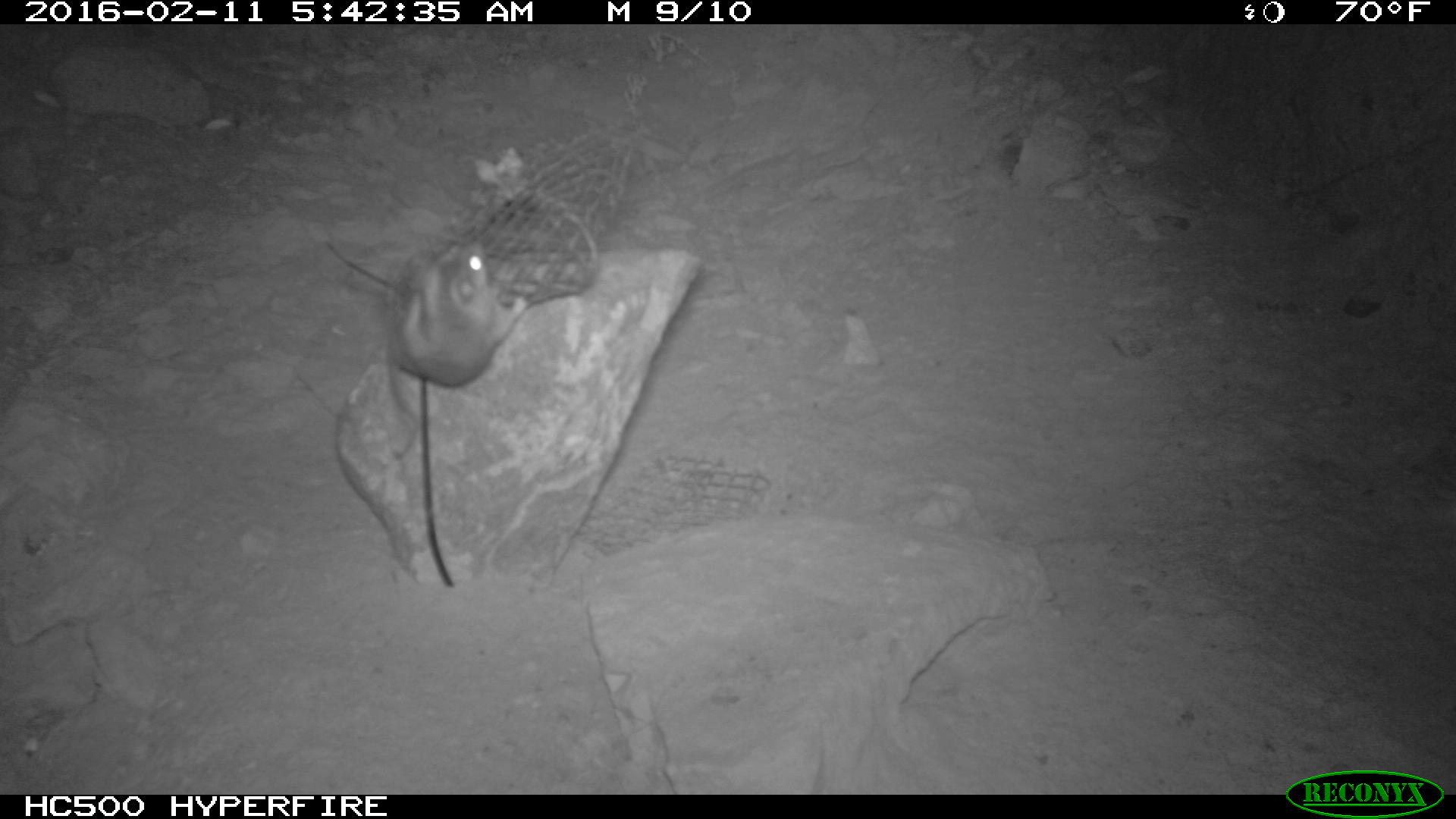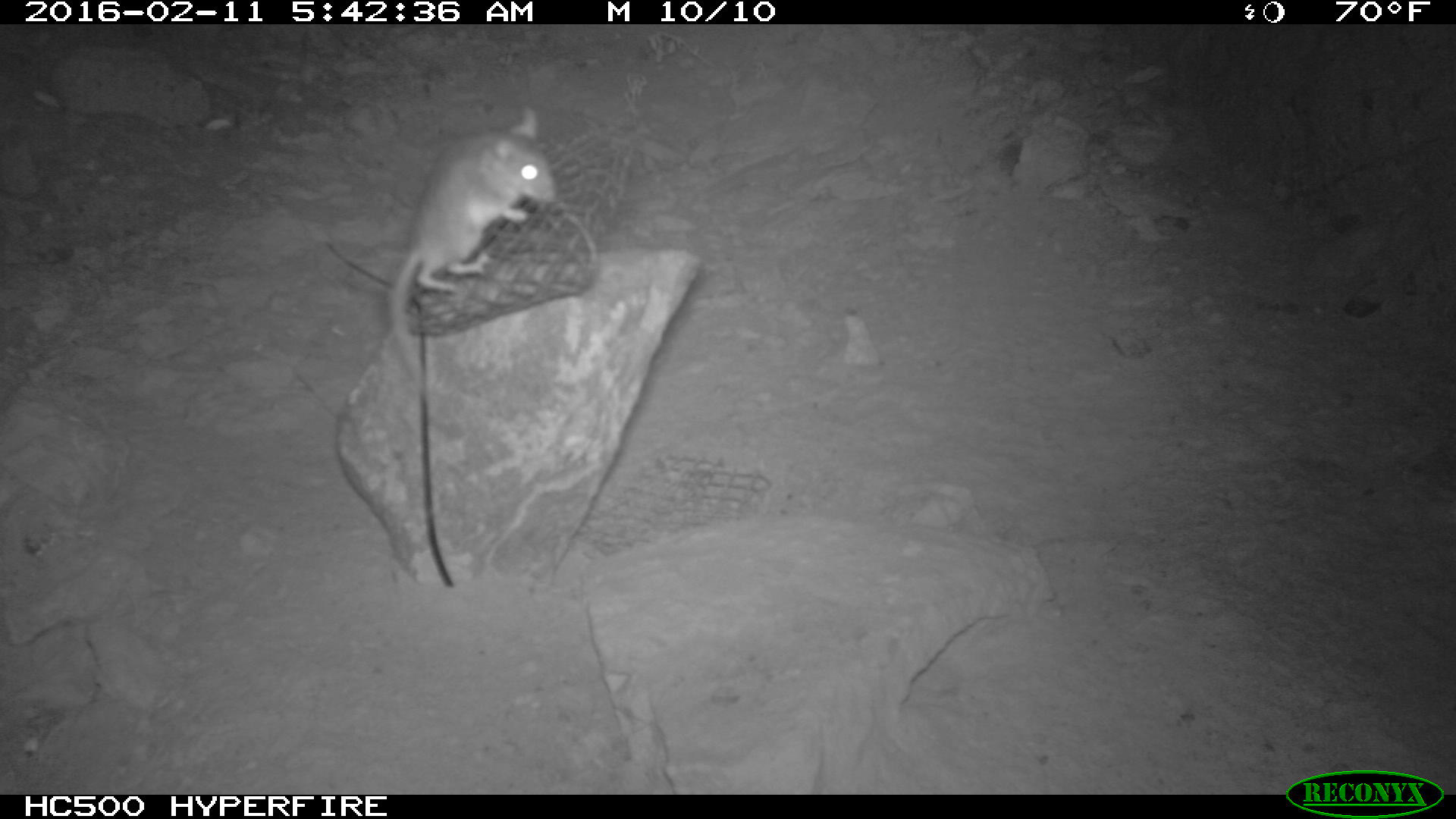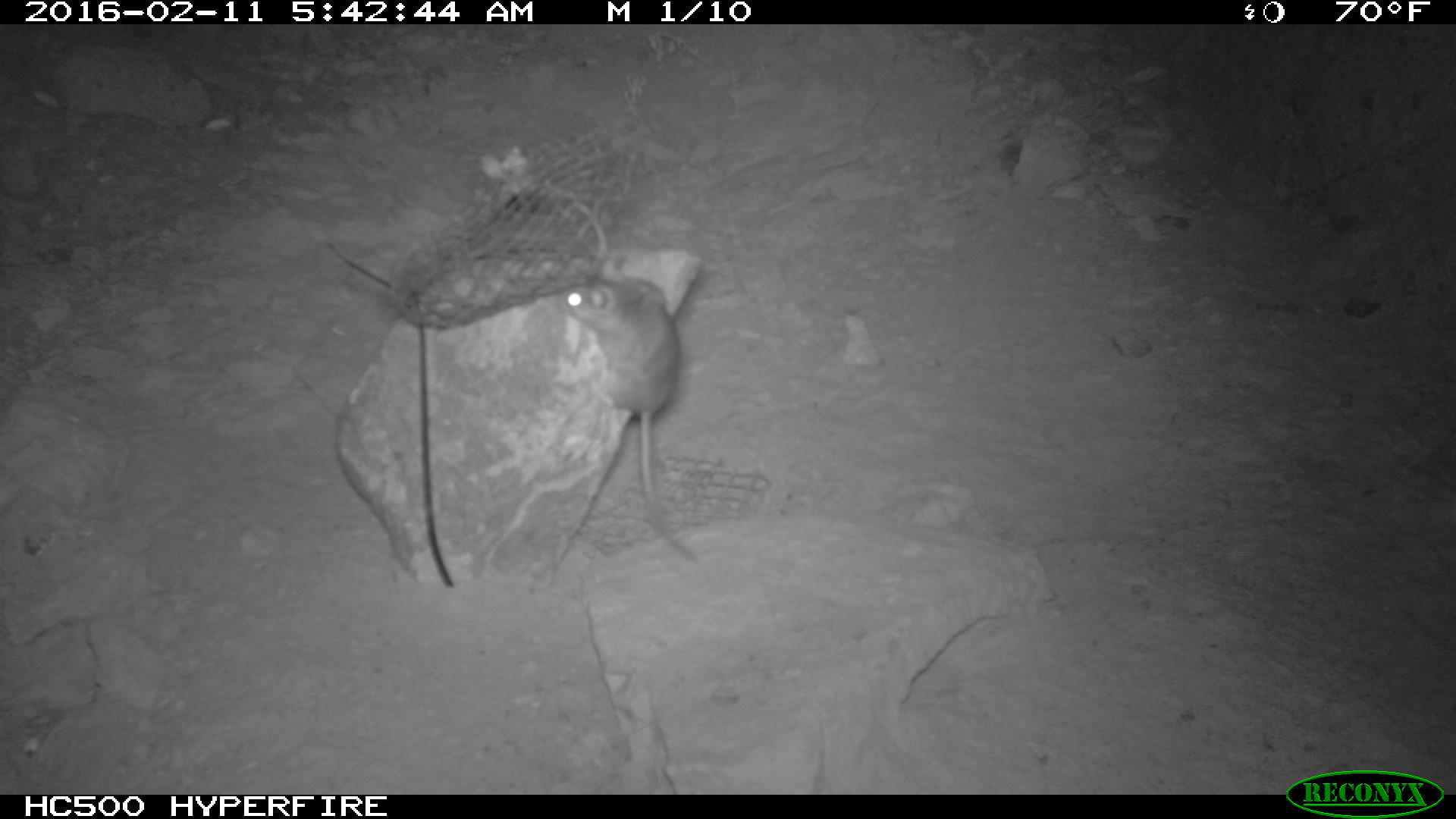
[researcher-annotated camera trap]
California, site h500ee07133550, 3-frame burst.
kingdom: Animalia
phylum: Chordata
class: Mammalia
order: Rodentia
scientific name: Rodentia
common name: rodent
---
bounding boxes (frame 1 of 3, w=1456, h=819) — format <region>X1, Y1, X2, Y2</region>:
rodent: <region>383, 241, 526, 459</region>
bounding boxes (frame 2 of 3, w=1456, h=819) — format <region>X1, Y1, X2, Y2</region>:
rodent: <region>387, 102, 559, 394</region>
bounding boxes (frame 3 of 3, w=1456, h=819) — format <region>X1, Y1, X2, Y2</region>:
rodent: <region>559, 254, 698, 563</region>